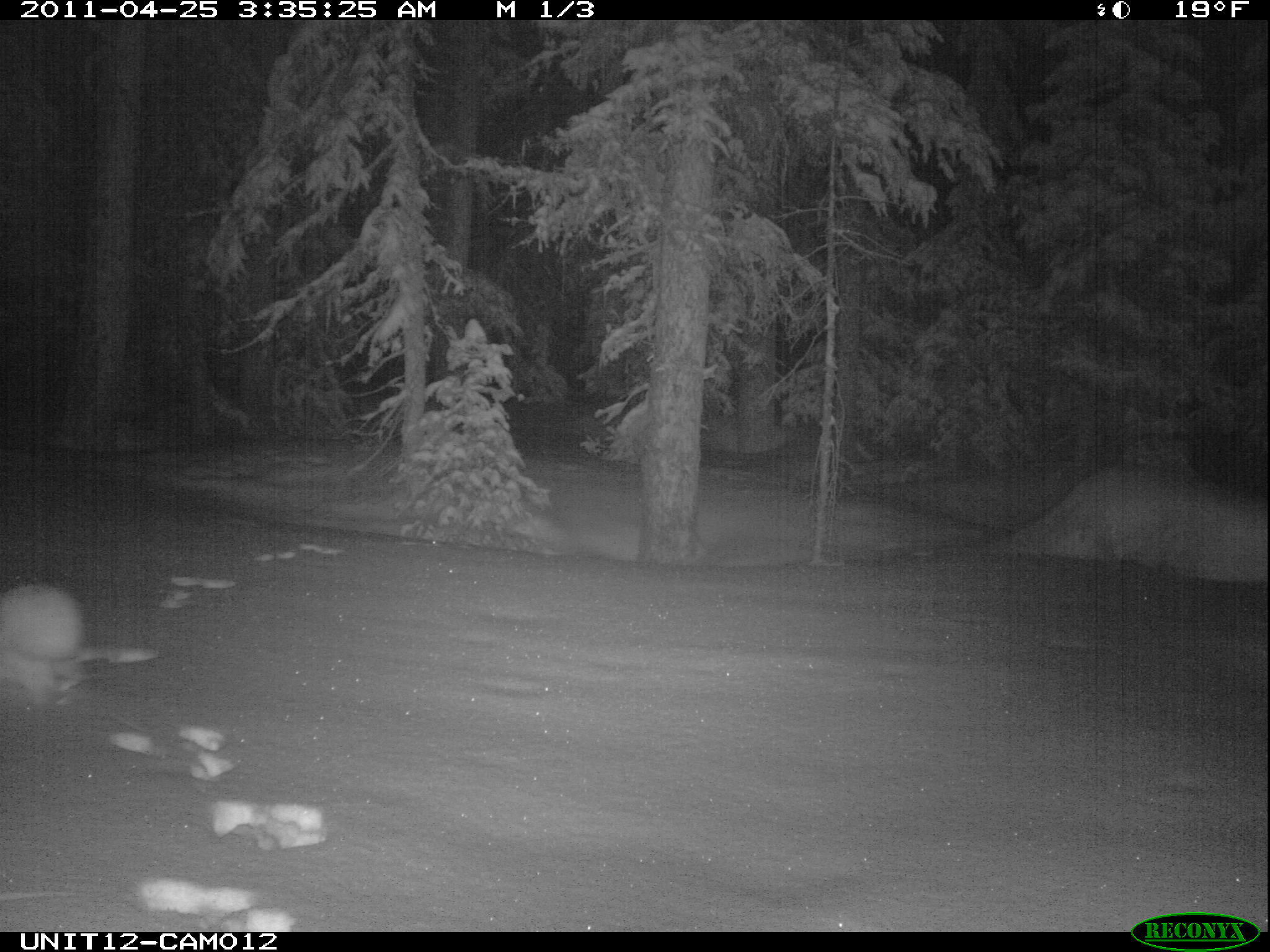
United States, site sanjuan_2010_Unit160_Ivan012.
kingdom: Animalia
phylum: Chordata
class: Mammalia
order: Lagomorpha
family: Leporidae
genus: Lepus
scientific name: Lepus americanus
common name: snowshoe hare